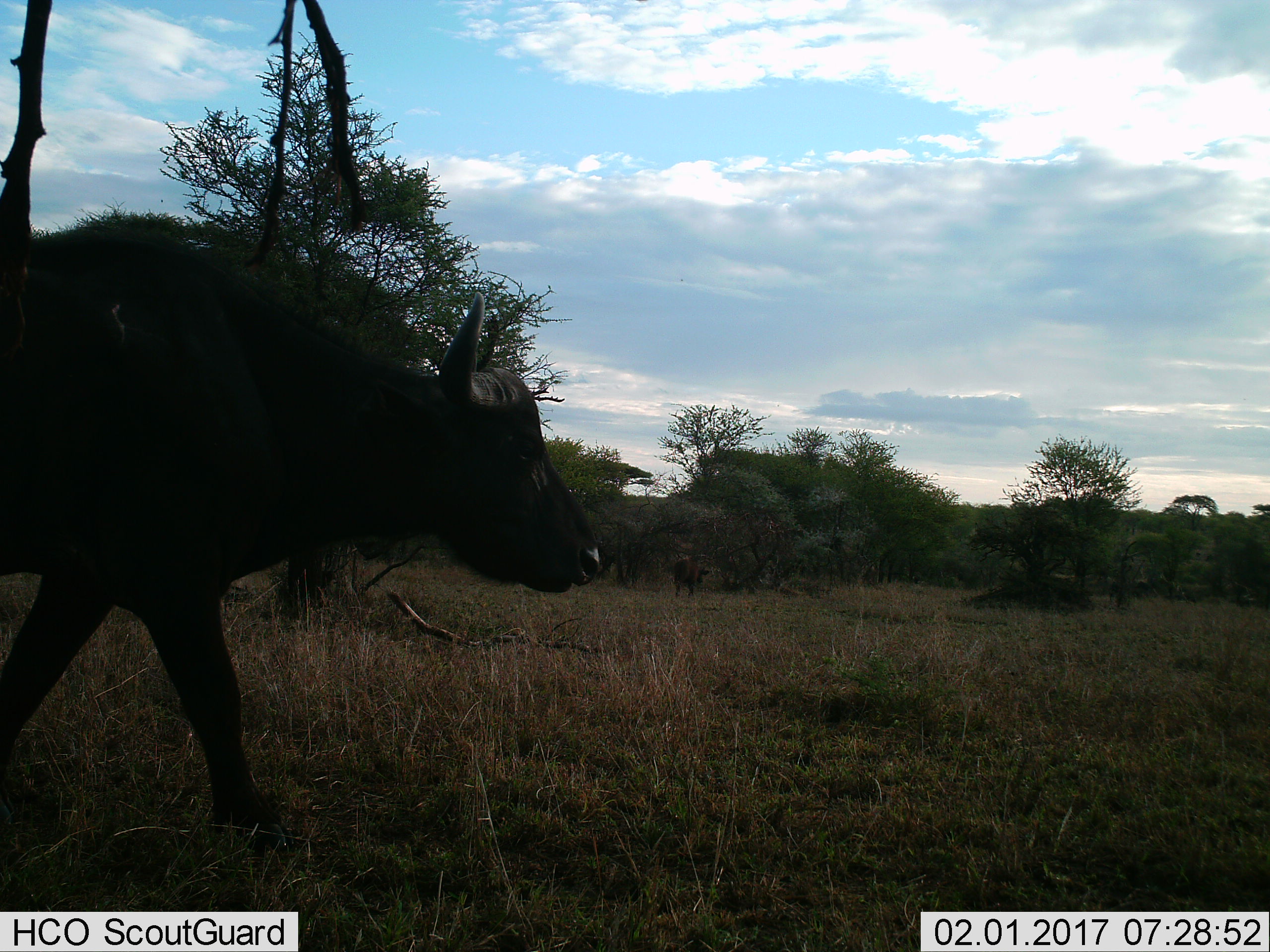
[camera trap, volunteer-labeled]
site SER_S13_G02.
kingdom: Animalia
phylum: Chordata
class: Mammalia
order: Artiodactyla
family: Bovidae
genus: Syncerus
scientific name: Syncerus caffer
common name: african buffalo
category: buffalo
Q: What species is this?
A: Buffalo (african buffalo) (Syncerus caffer).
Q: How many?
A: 2.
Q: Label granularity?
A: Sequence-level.